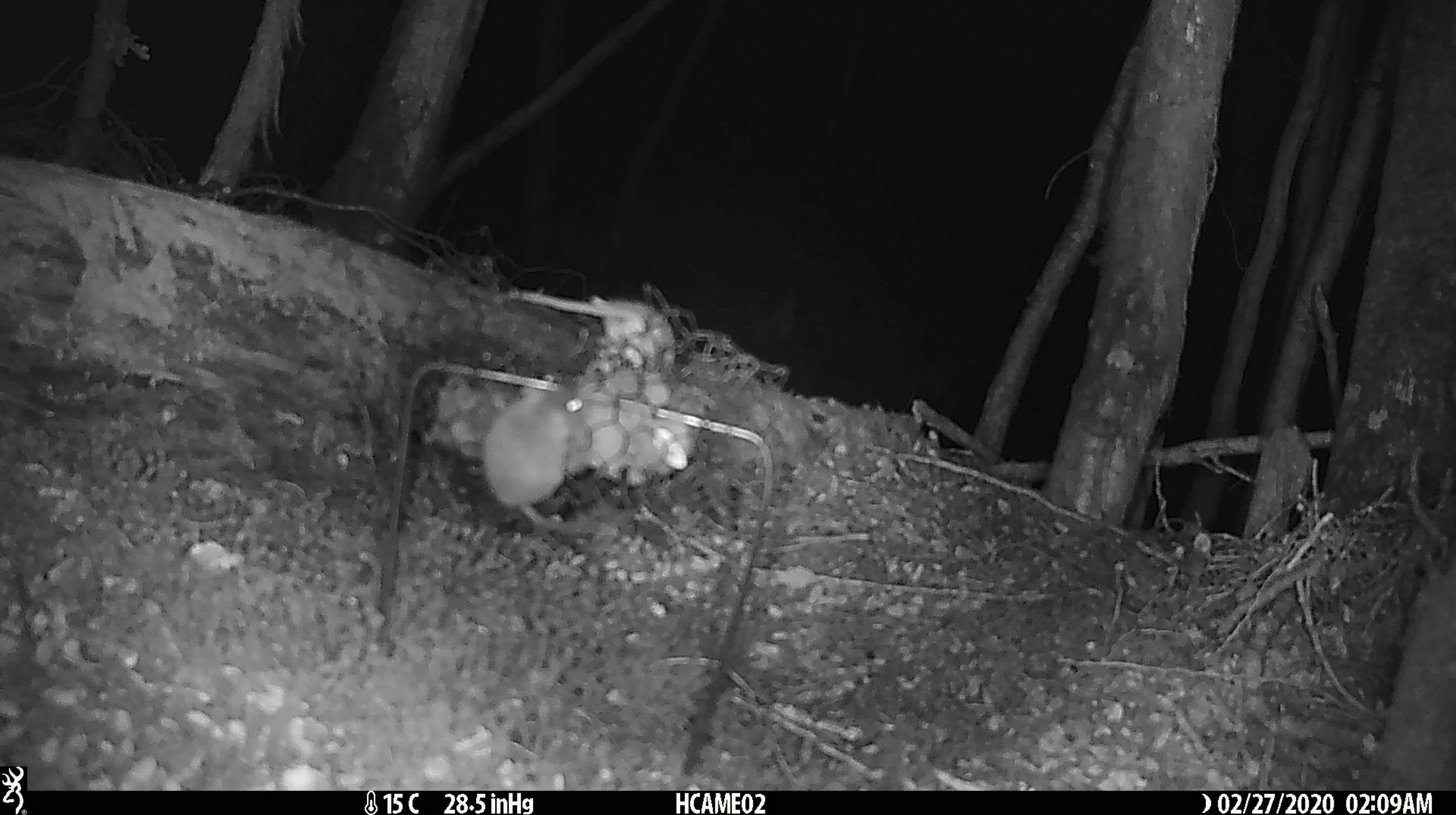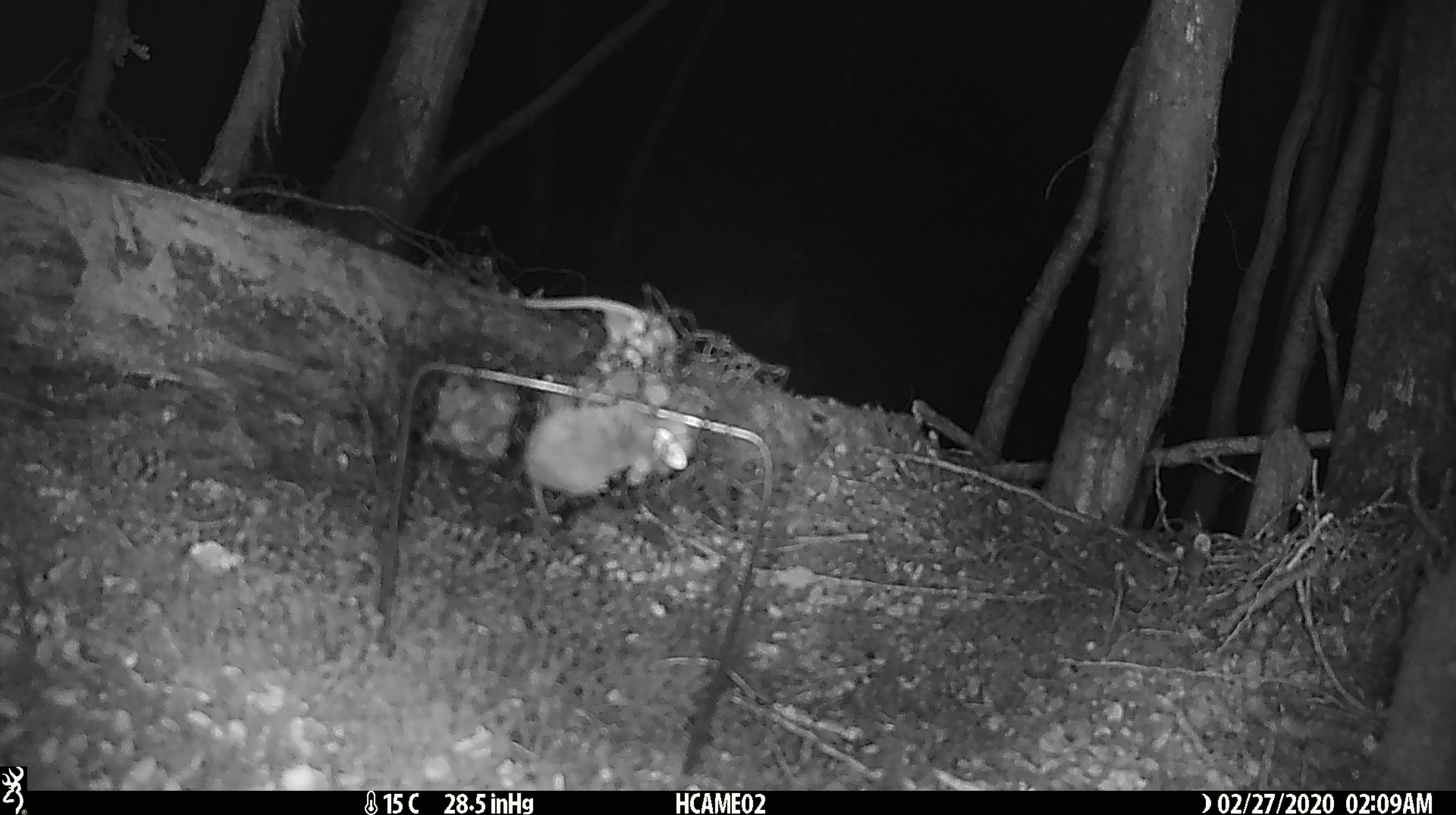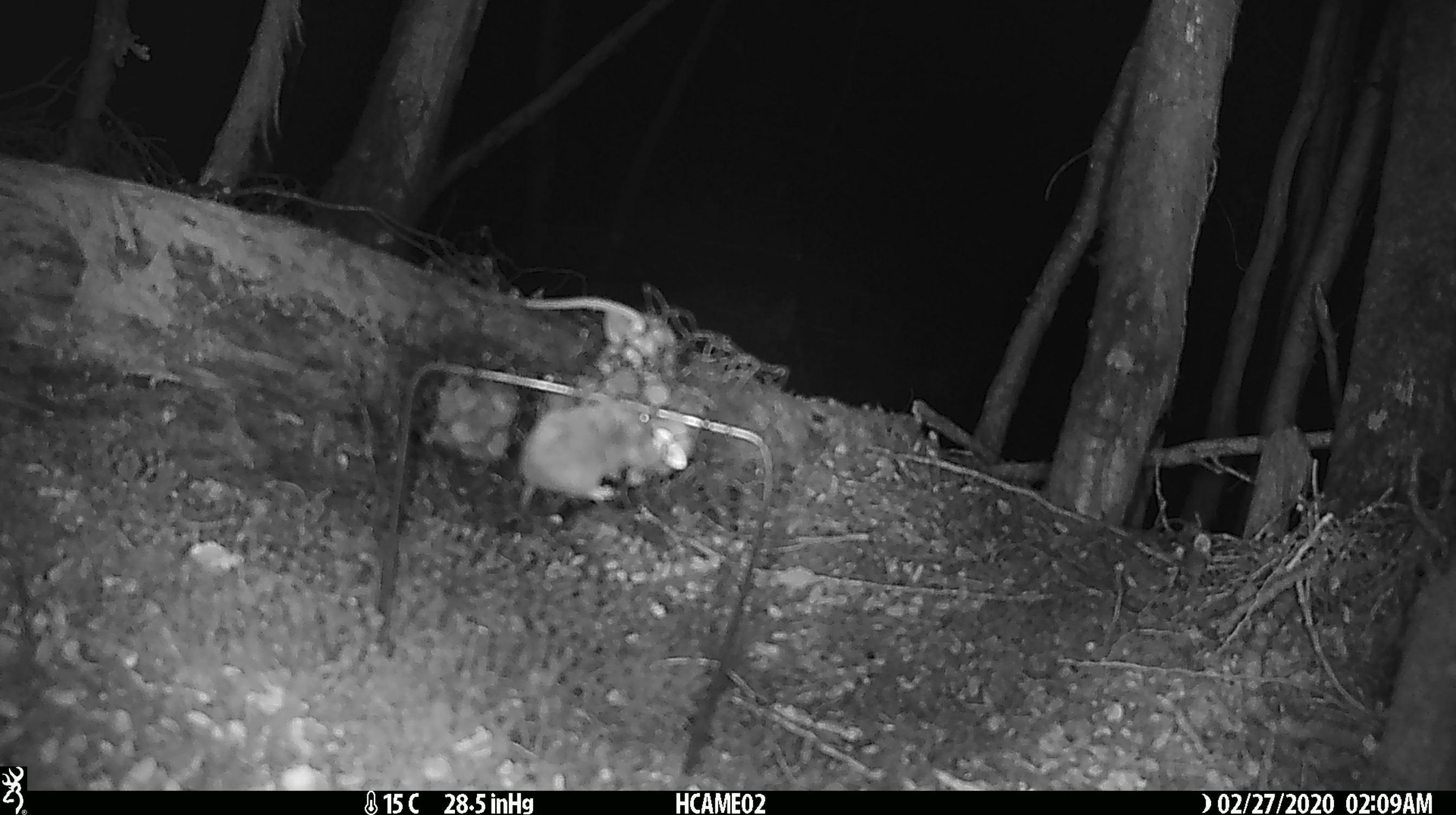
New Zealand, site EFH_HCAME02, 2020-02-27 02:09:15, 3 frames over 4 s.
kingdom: Animalia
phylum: Chordata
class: Mammalia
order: Rodentia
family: Muridae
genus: Mus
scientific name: Mus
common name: mouse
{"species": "mouse (Mus)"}